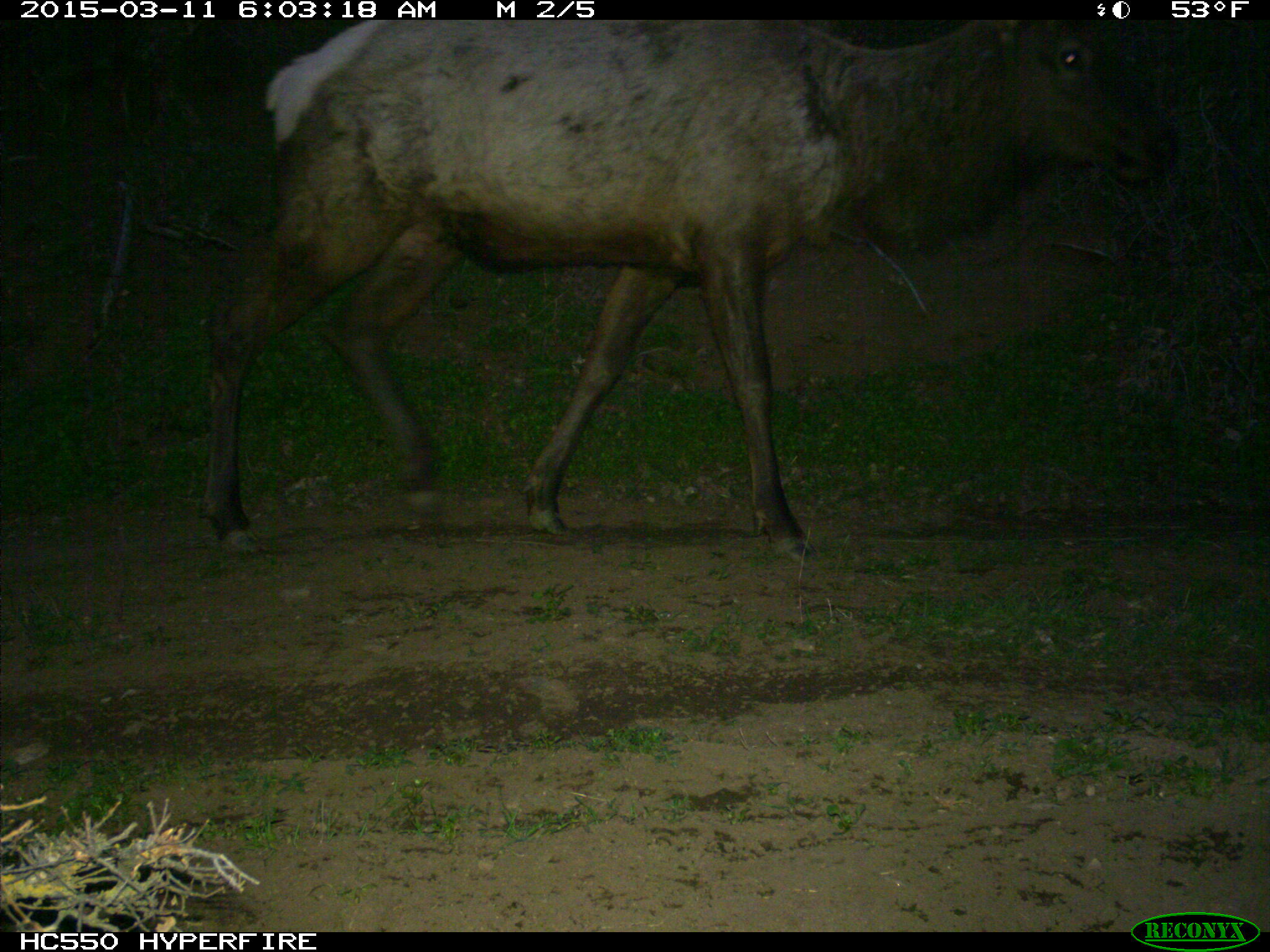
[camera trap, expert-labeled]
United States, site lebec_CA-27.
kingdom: Animalia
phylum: Chordata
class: Mammalia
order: Artiodactyla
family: Cervidae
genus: Cervus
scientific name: Cervus canadensis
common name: elk